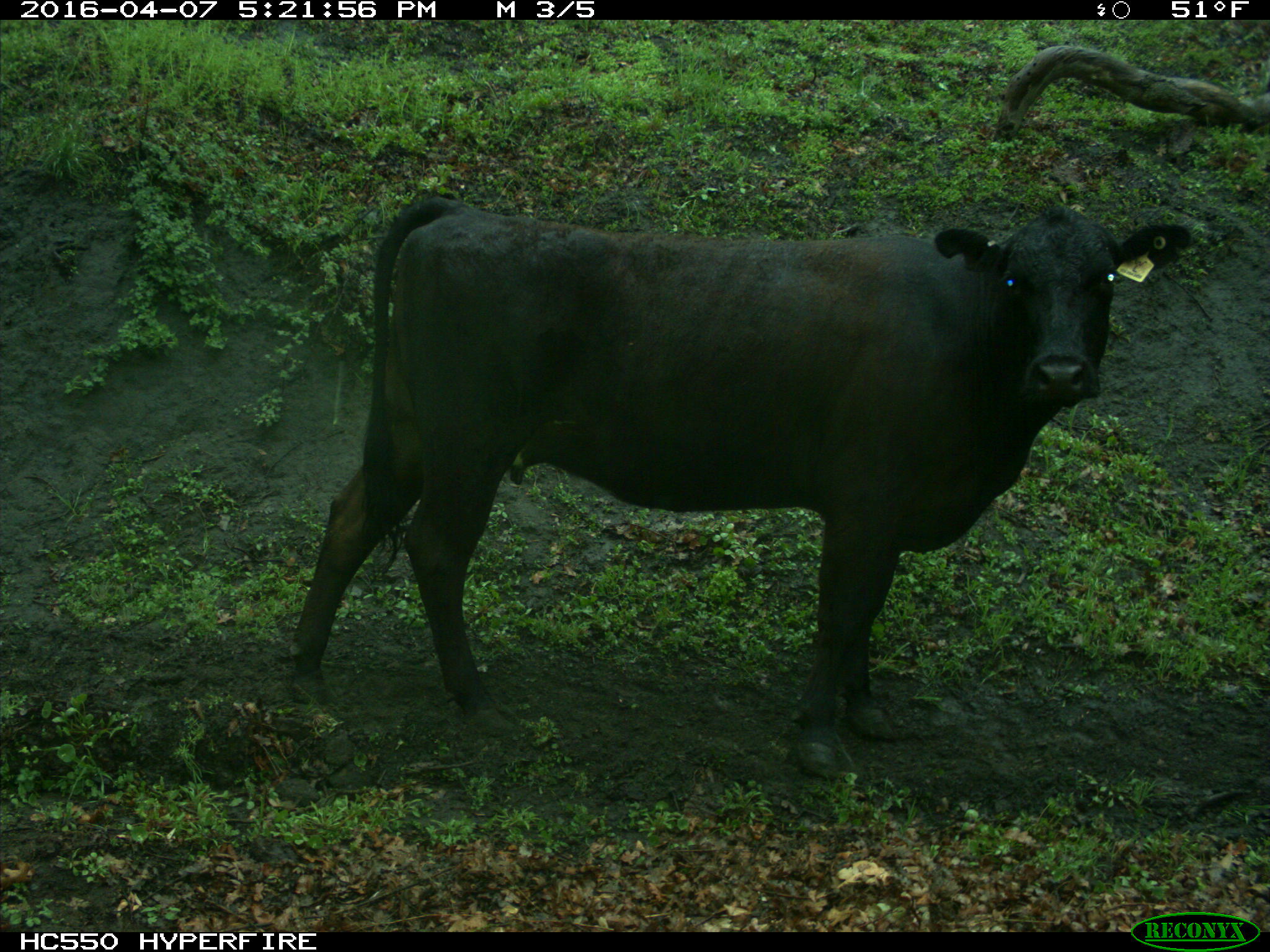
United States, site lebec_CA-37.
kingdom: Animalia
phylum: Chordata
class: Mammalia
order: Artiodactyla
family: Bovidae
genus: Bos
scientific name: Bos taurus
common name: domestic cow